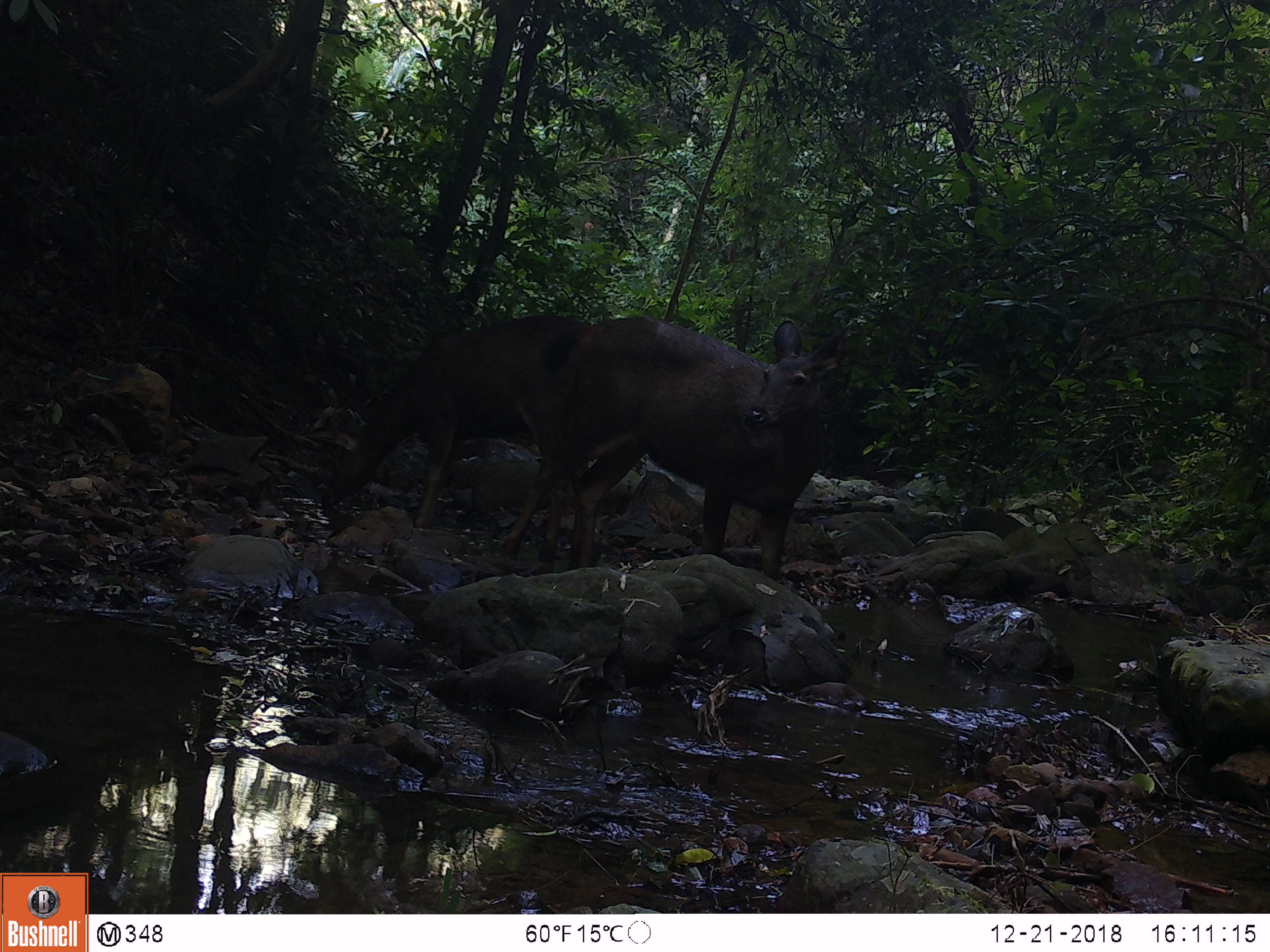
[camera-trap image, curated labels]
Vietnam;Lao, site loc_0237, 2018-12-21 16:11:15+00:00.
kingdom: Animalia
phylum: Chordata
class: Mammalia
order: Artiodactyla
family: Cervidae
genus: Rusa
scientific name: Rusa unicolor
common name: sambar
Sambar (Rusa unicolor). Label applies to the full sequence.